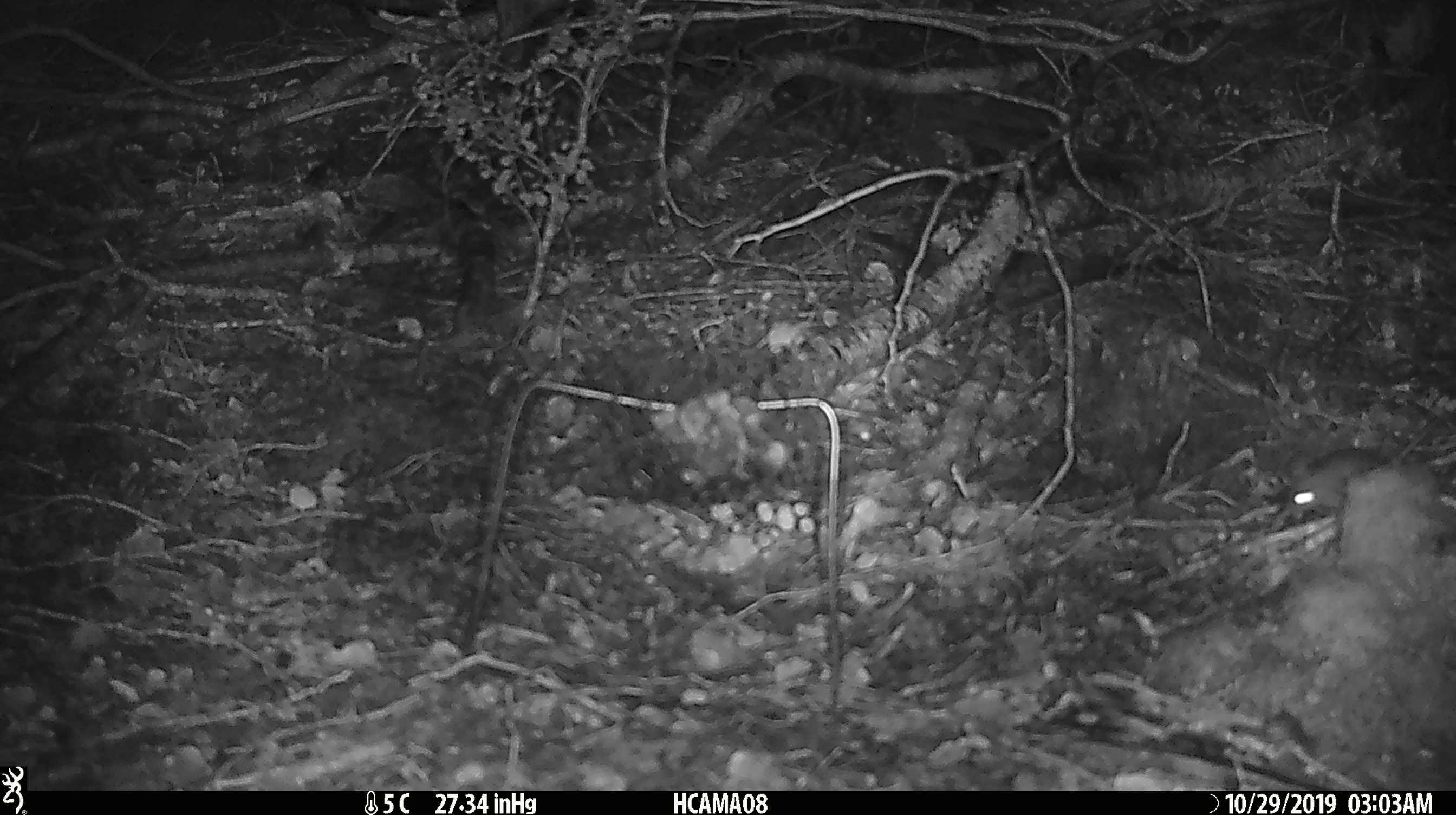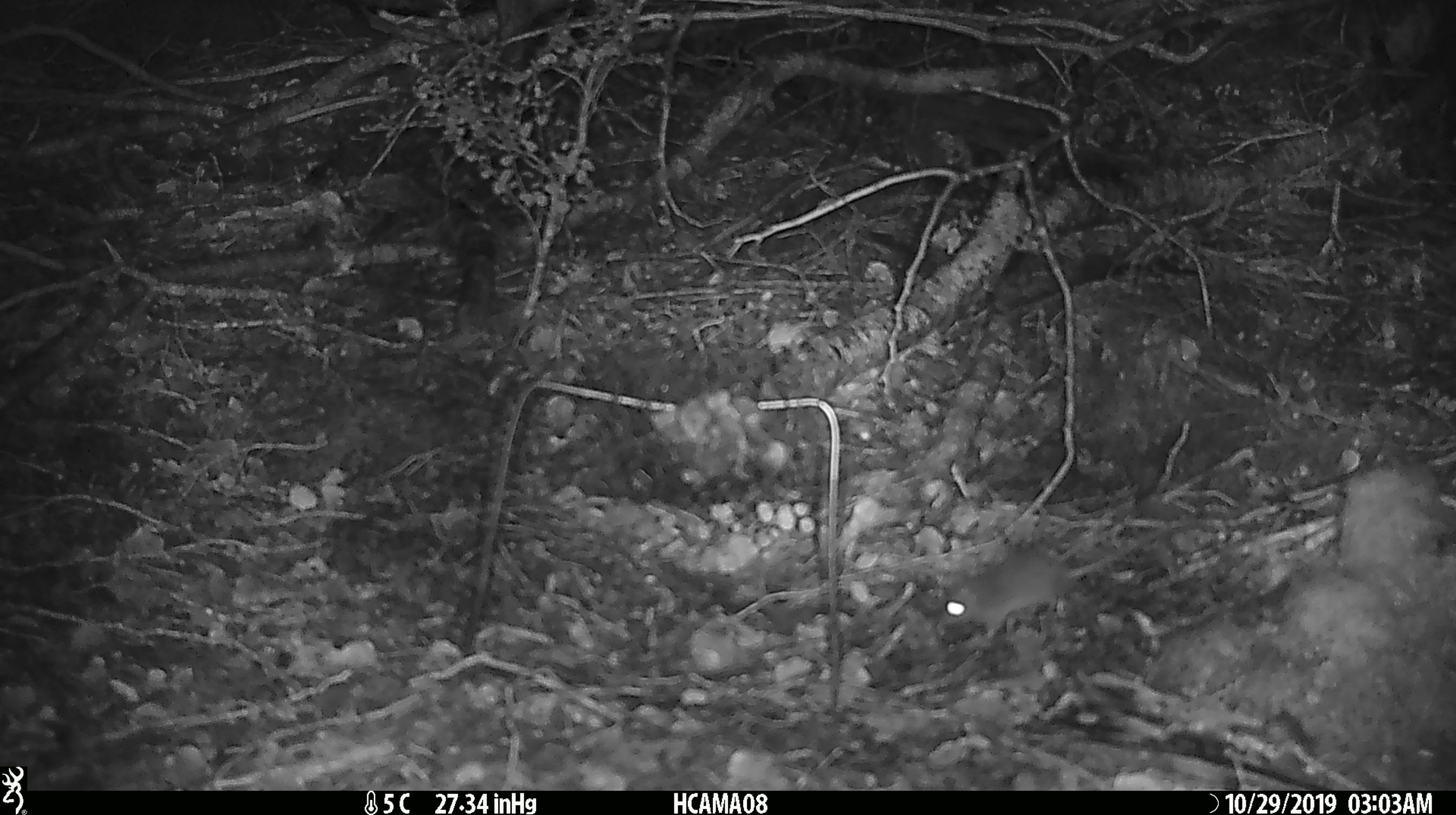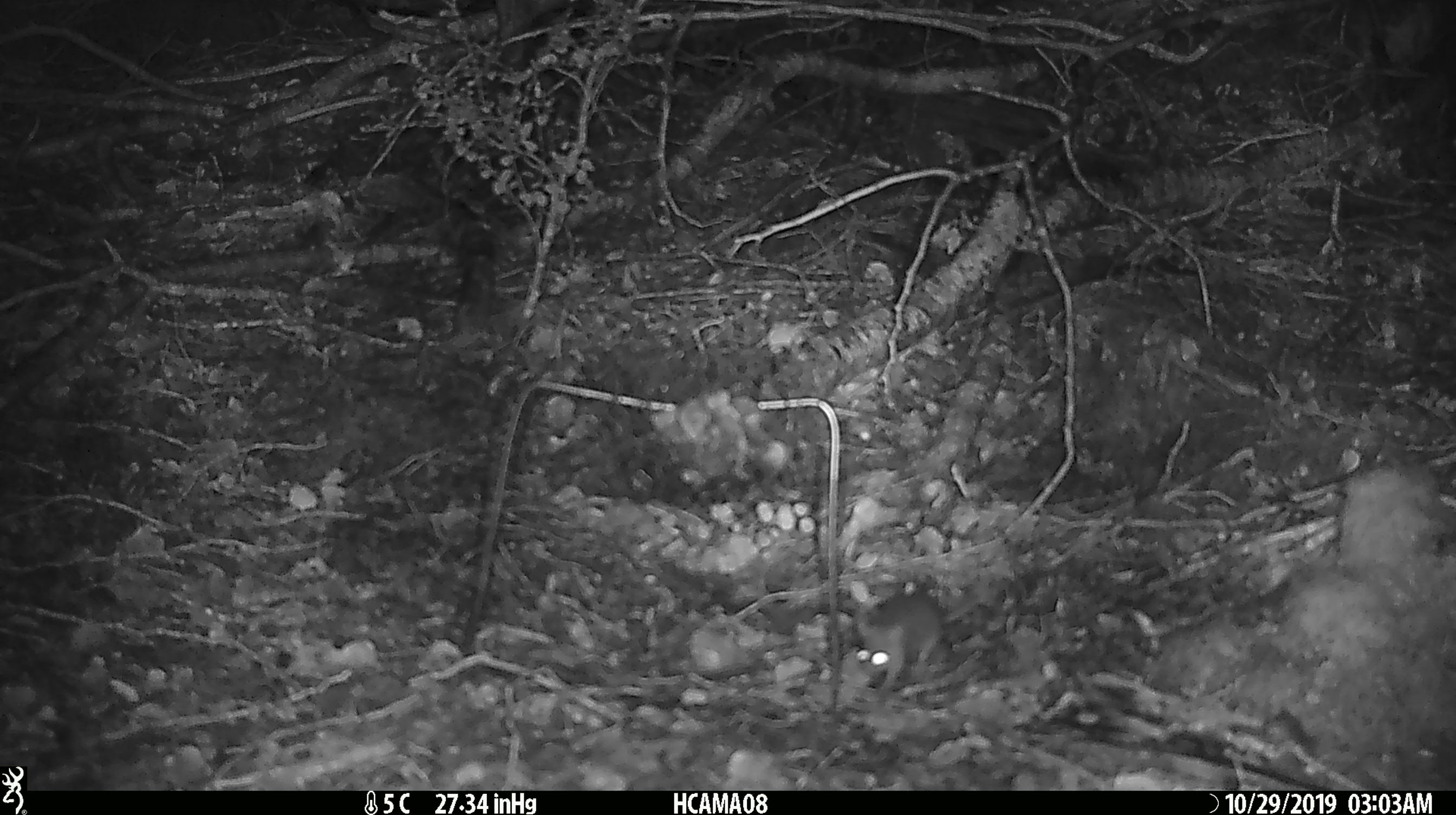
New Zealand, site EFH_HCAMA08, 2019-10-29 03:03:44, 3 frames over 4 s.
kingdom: Animalia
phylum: Chordata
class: Mammalia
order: Rodentia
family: Muridae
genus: Mus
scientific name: Mus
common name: mouse